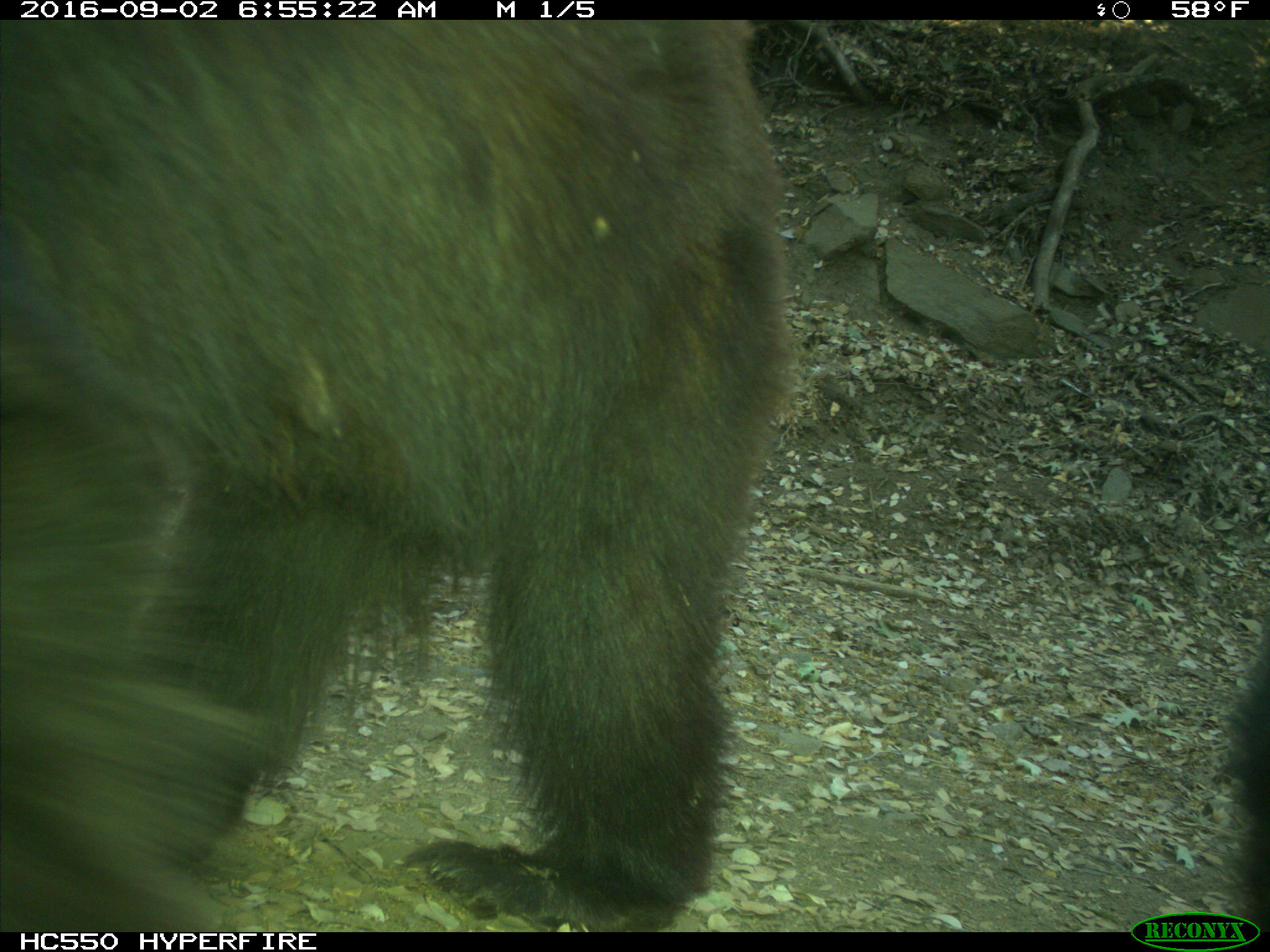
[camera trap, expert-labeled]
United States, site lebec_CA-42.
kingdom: Animalia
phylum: Chordata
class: Mammalia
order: Carnivora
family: Ursidae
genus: Ursus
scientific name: Ursus americanus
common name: american black bear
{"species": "Ursus americanus (american black bear)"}